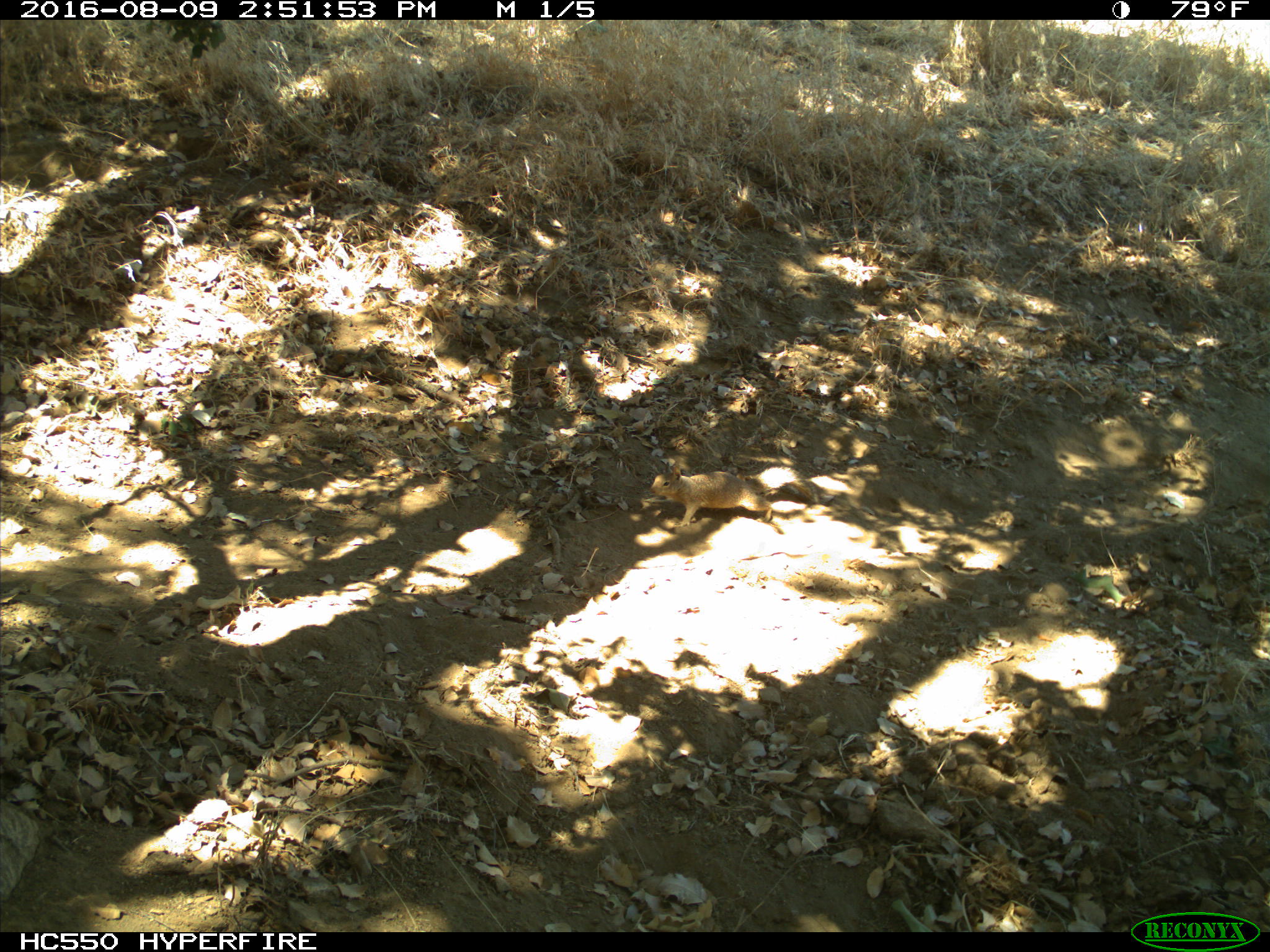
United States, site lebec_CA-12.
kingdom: Animalia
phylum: Chordata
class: Mammalia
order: Rodentia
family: Sciuridae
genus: Otospermophilus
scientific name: Otospermophilus beecheyi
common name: california ground squirrel